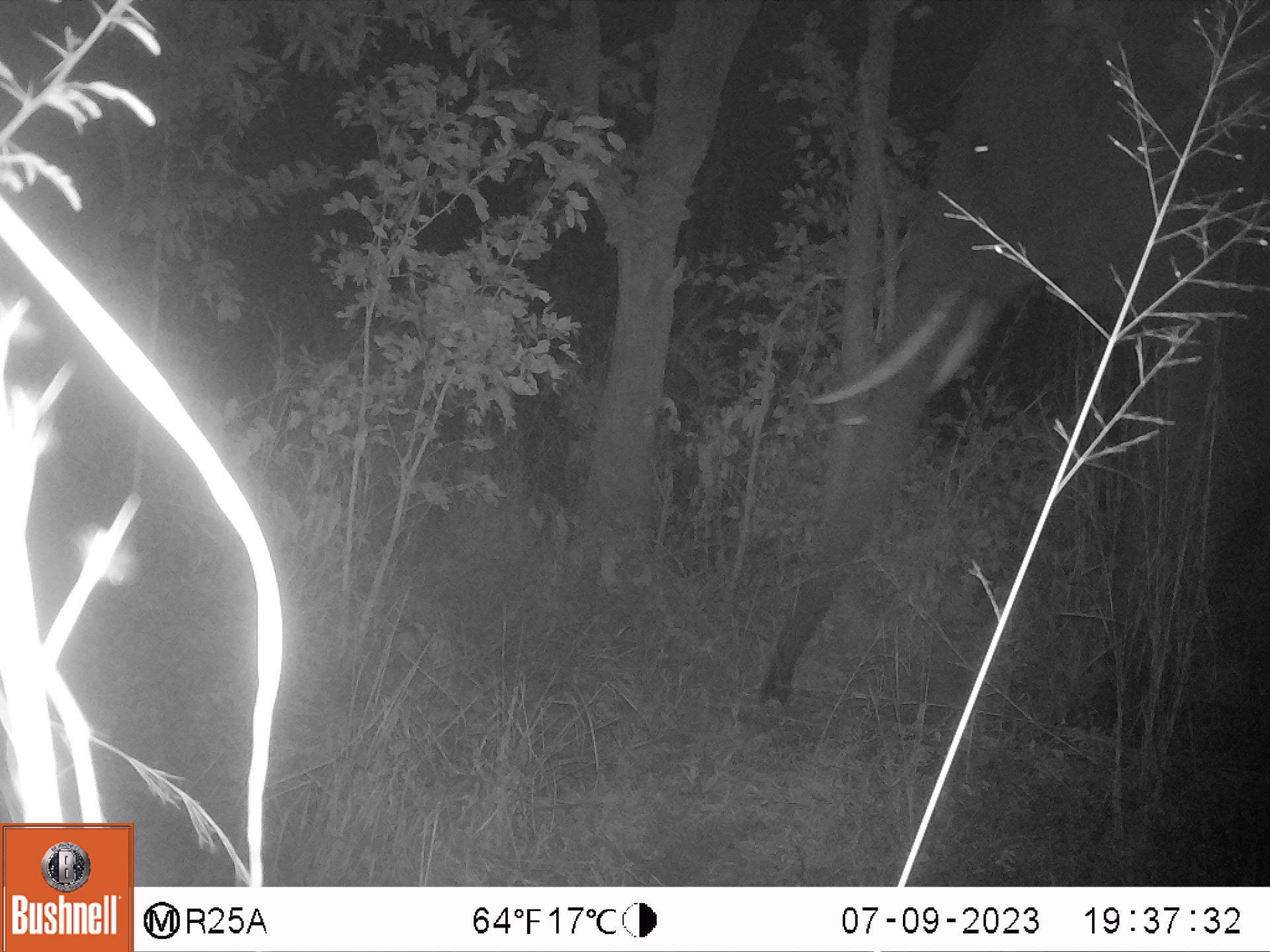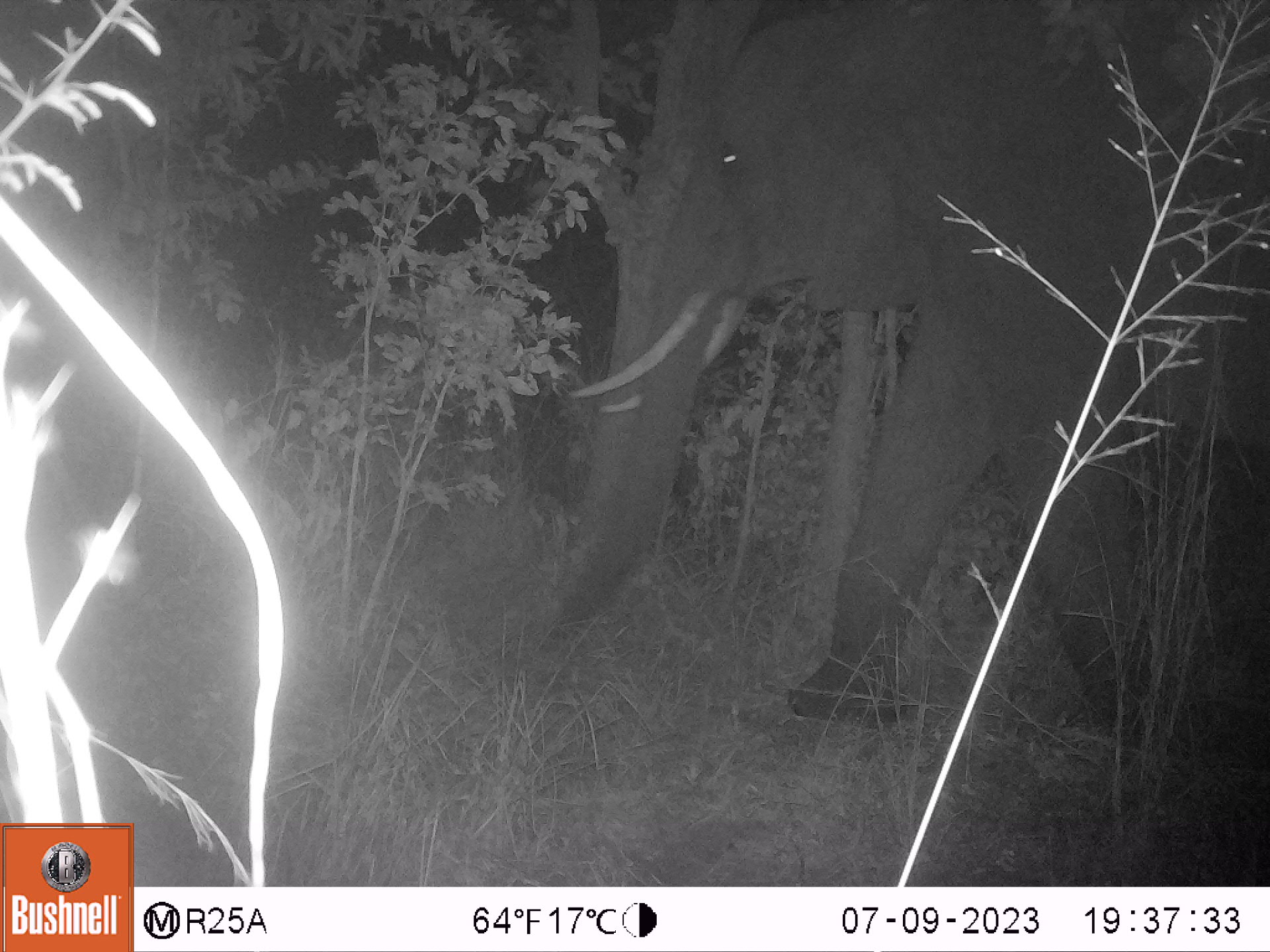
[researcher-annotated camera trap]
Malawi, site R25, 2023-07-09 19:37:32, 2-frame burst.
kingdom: Animalia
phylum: Chordata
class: Mammalia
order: Proboscidea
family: Elephantidae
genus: Loxodonta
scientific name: Loxodonta africana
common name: african savanna elephant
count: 1